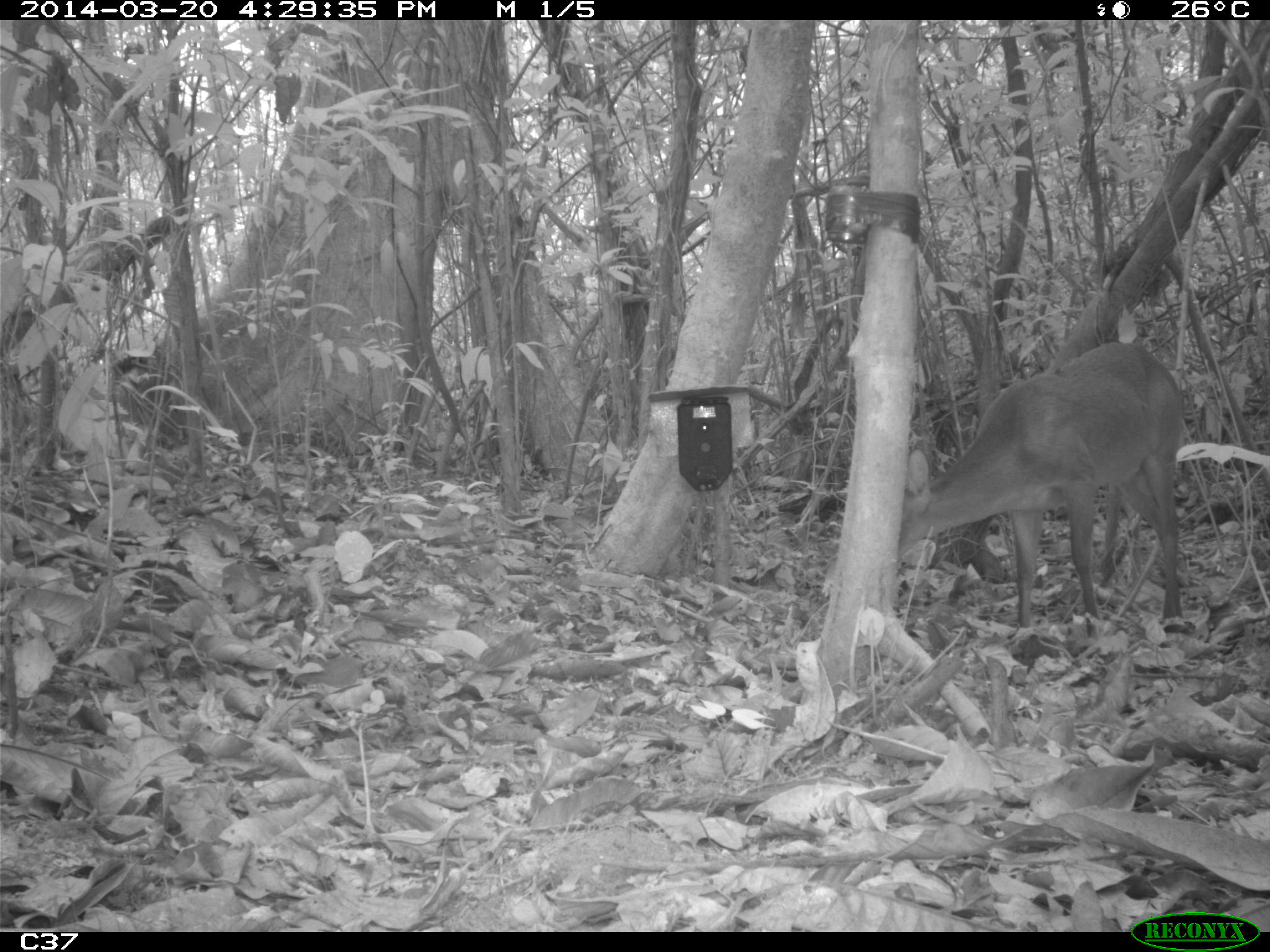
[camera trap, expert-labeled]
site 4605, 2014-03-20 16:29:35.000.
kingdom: Animalia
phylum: Chordata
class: Mammalia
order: Artiodactyla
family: Cervidae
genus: Mazama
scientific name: Mazama americana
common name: red brocket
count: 1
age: adult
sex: male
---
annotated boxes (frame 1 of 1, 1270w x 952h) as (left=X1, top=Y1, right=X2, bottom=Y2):
mazama americana: (left=897, top=339, right=1188, bottom=635)